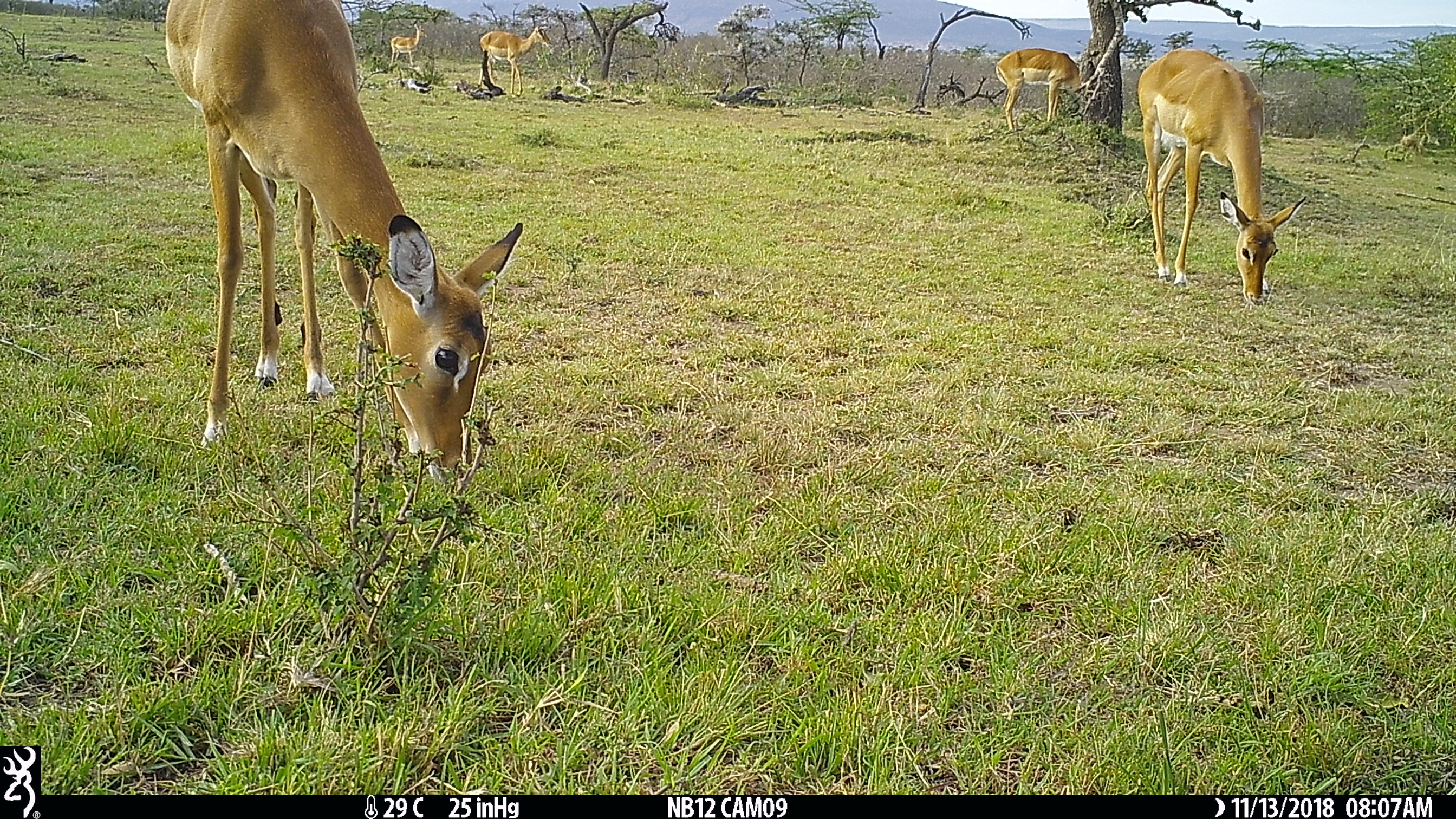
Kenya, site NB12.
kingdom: Animalia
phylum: Chordata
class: Mammalia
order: Artiodactyla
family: Bovidae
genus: Aepyceros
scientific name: Aepyceros melampus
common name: impala